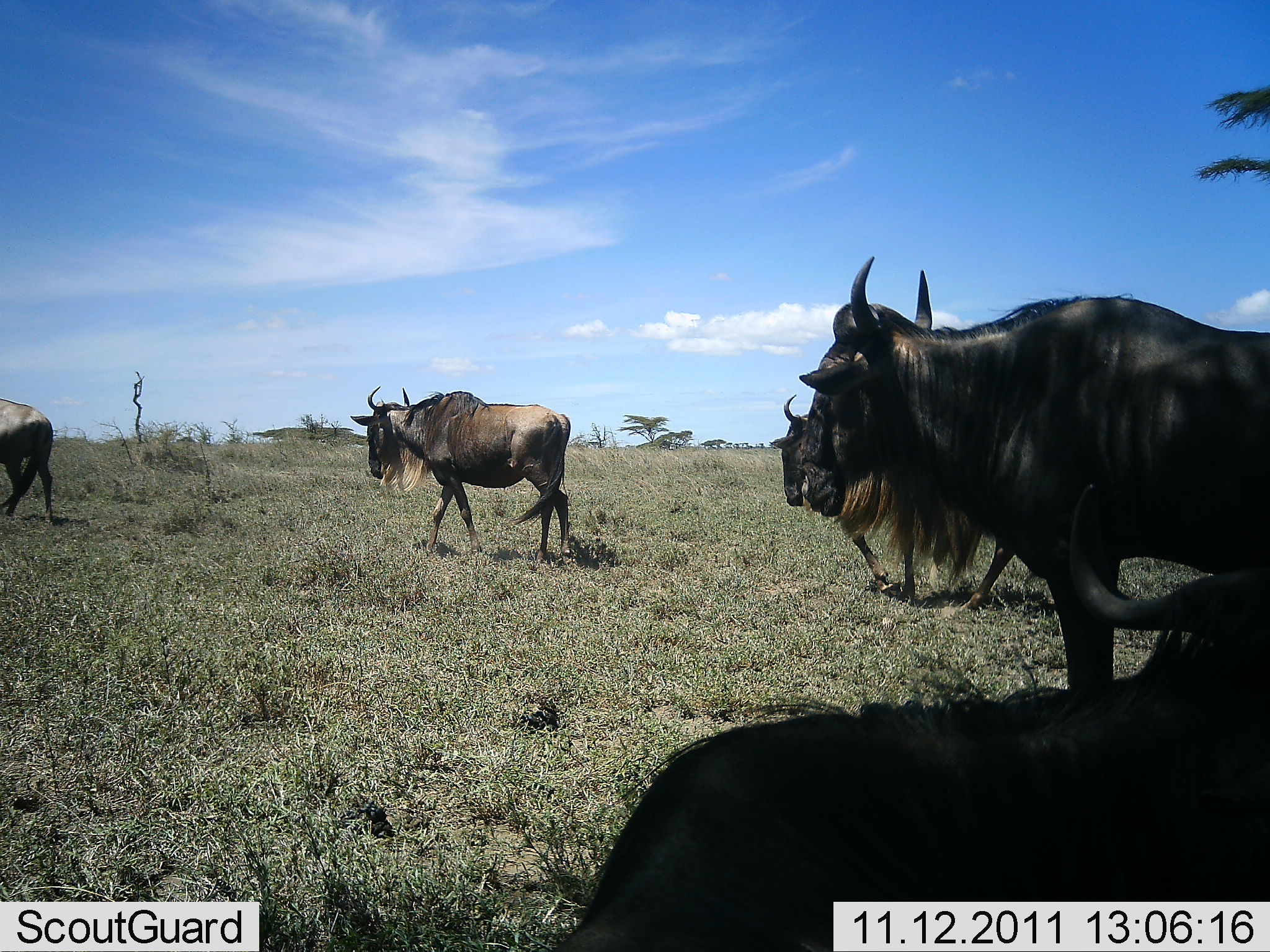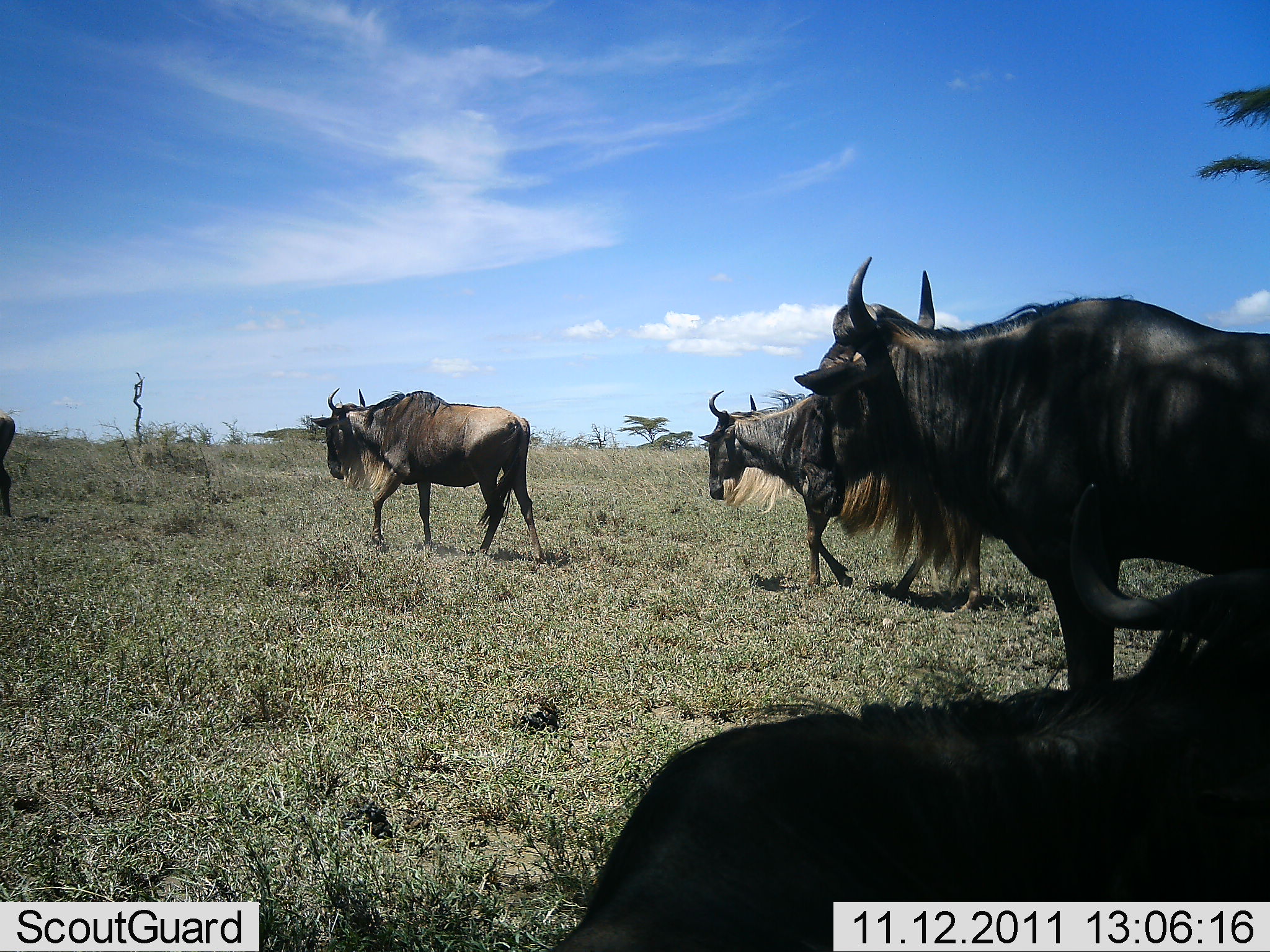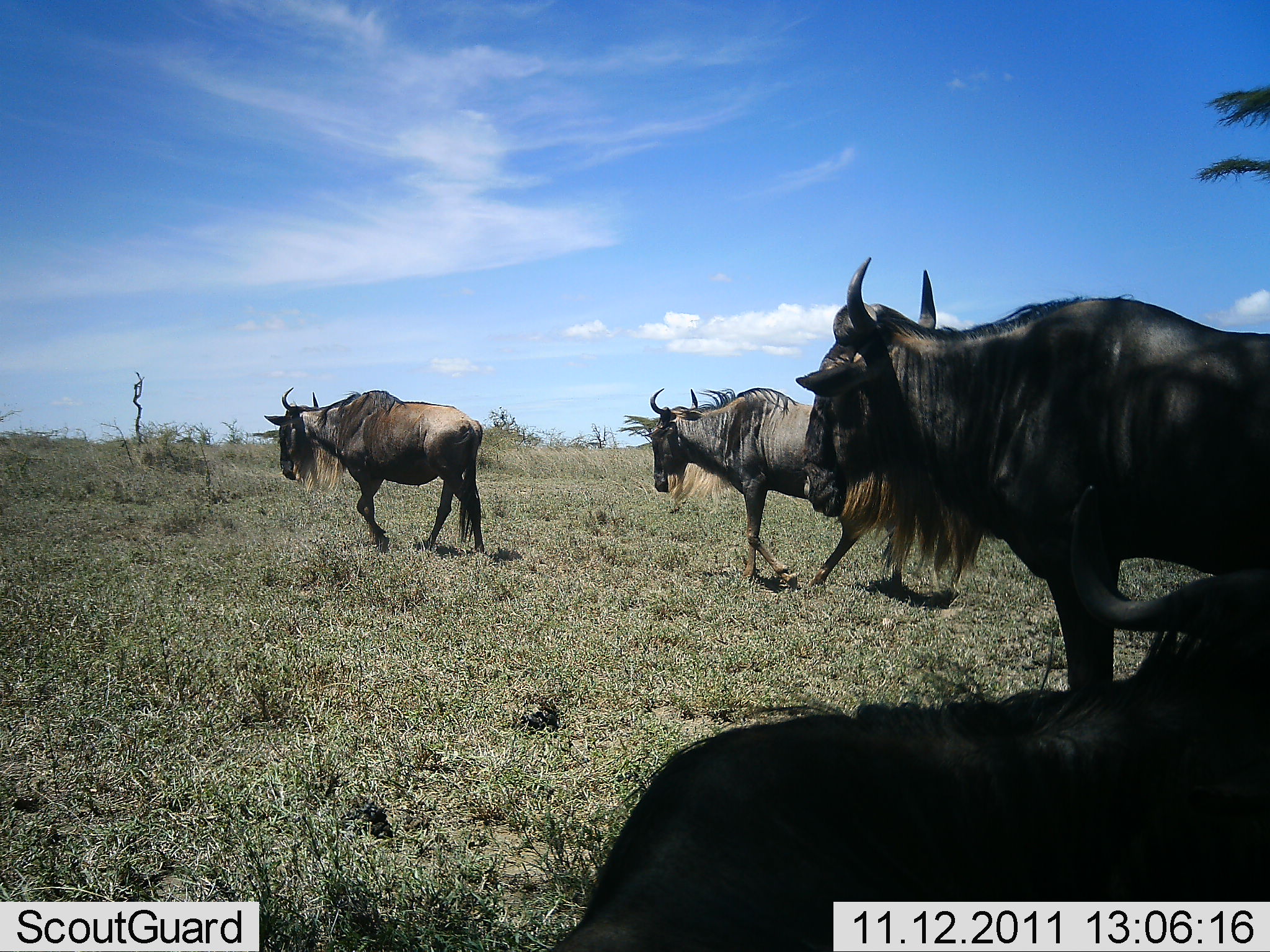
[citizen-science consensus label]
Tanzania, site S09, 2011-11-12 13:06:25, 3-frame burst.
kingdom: Animalia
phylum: Chordata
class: Mammalia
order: Artiodactyla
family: Bovidae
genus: Connochaetes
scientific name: Connochaetes taurinus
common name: blue wildebeest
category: wildebeest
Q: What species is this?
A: Wildebeest (blue wildebeest) (Connochaetes taurinus).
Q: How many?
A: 5.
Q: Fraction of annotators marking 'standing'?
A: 20%.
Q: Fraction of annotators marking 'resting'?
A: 30%.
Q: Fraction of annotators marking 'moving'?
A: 90%.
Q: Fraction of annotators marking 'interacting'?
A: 10%.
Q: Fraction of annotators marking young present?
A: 10%.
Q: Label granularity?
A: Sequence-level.